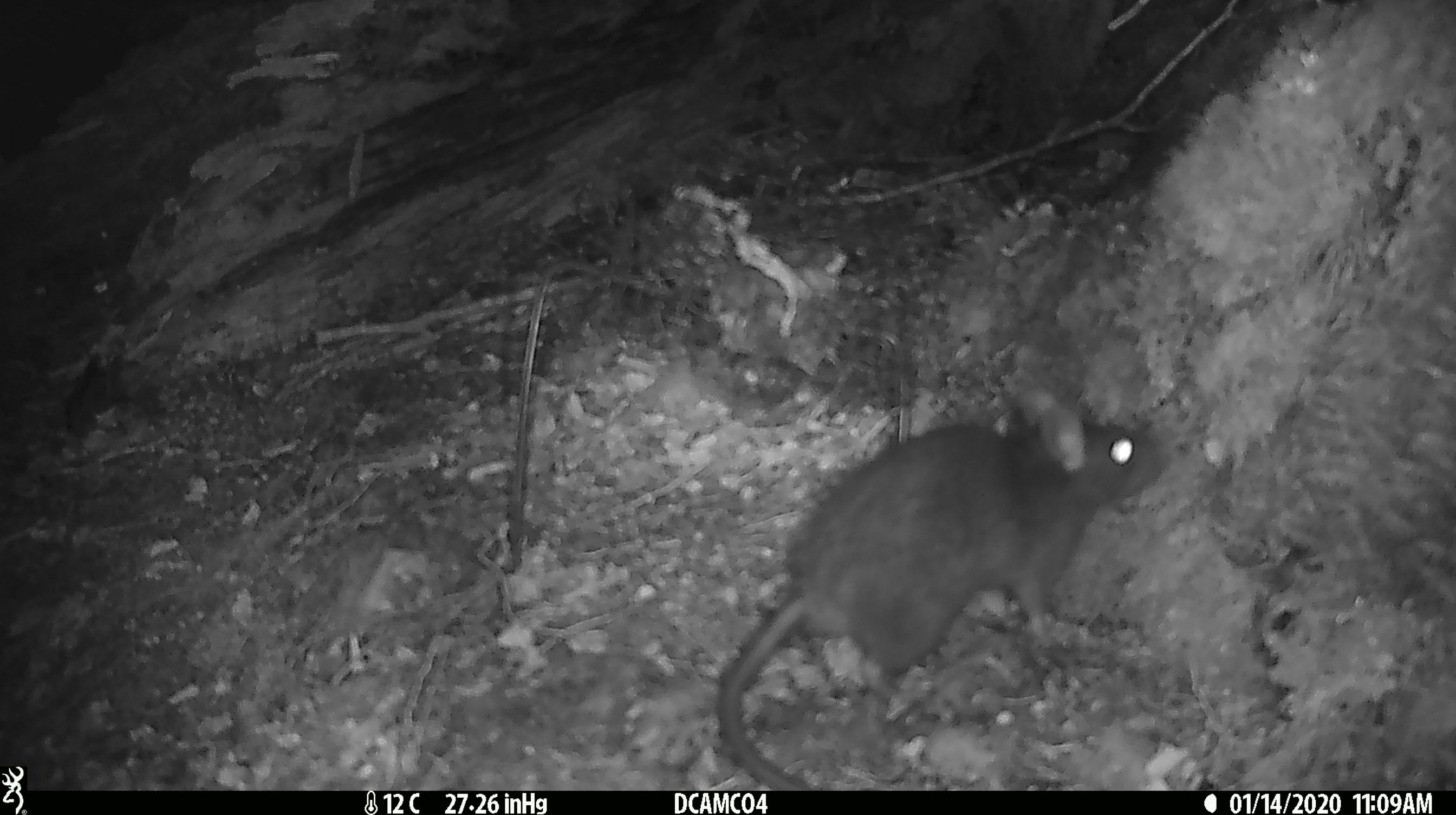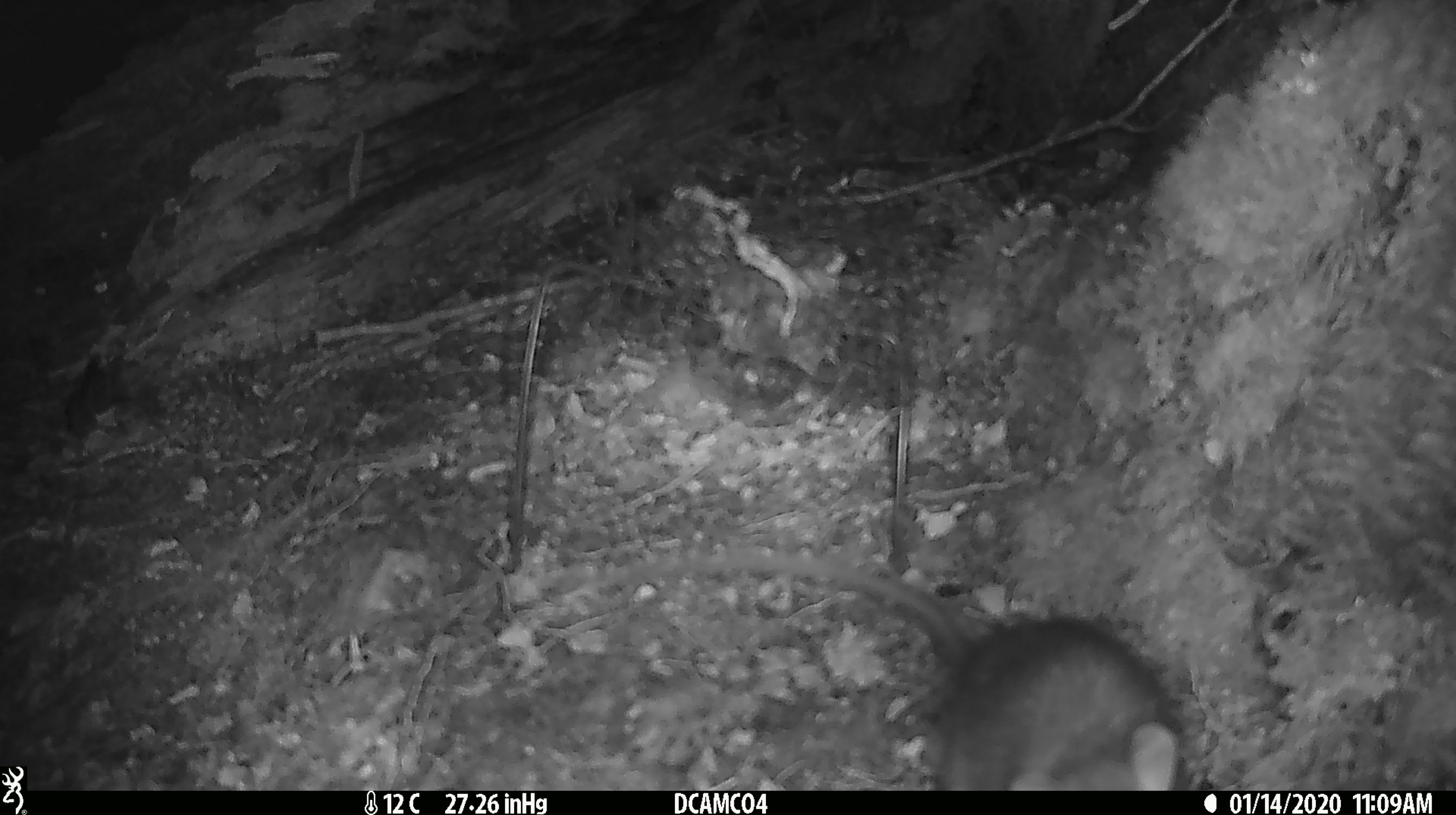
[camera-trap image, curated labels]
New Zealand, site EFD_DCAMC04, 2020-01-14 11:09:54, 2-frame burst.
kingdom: Animalia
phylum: Chordata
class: Mammalia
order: Rodentia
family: Muridae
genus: Rattus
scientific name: Rattus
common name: rat